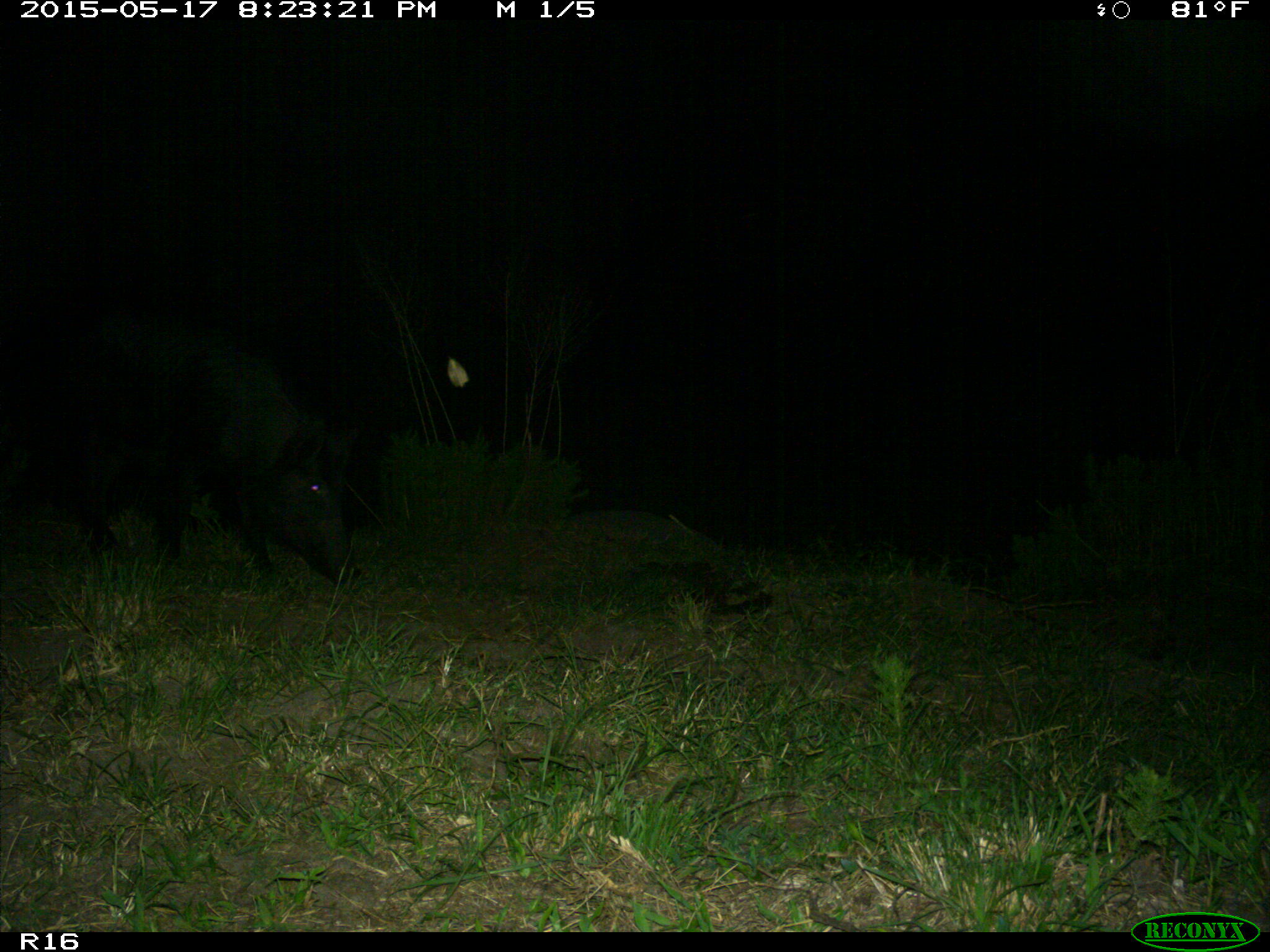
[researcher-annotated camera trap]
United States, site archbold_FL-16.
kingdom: Animalia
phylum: Chordata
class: Mammalia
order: Artiodactyla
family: Suidae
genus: Sus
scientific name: Sus scrofa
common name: wild boar